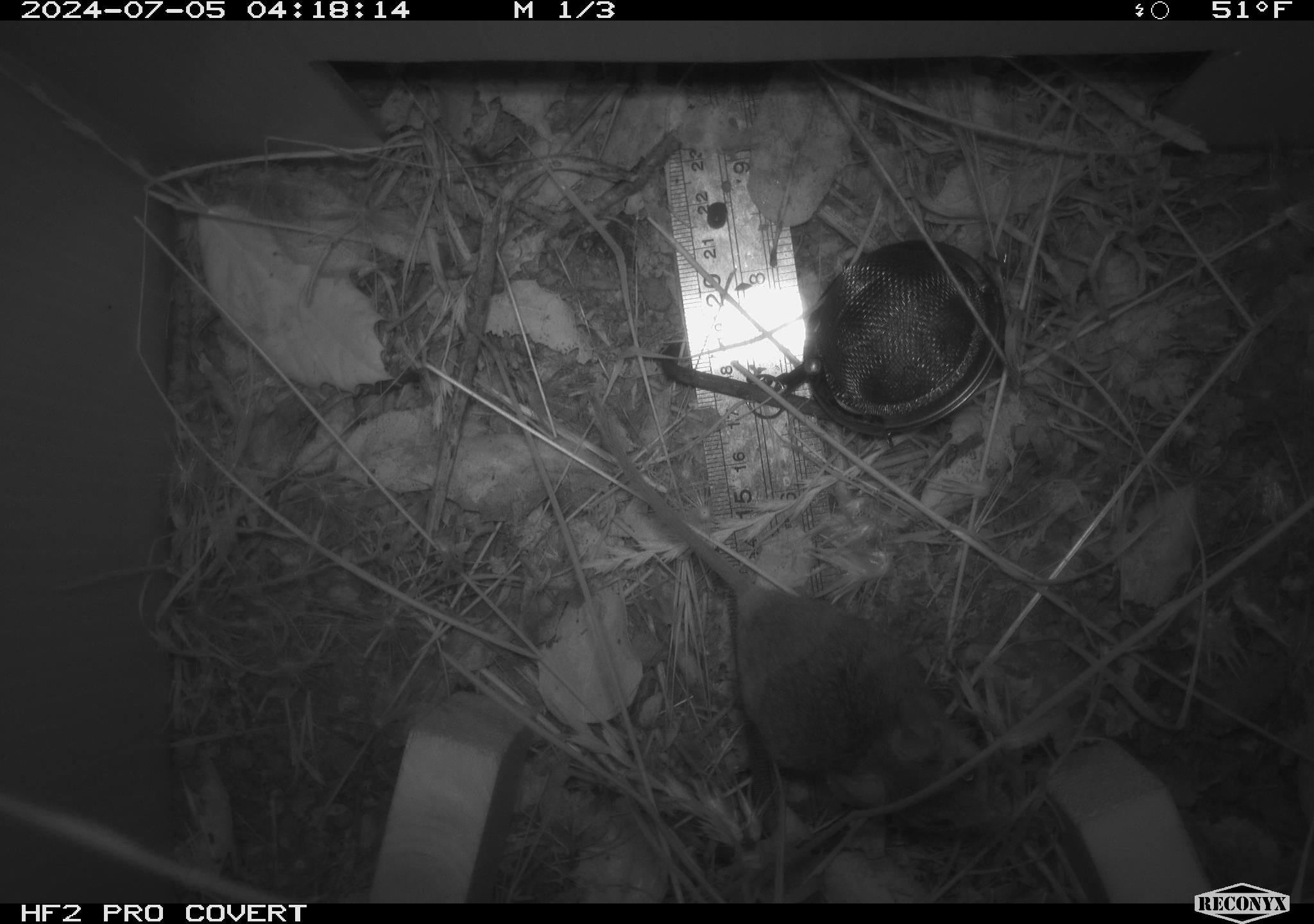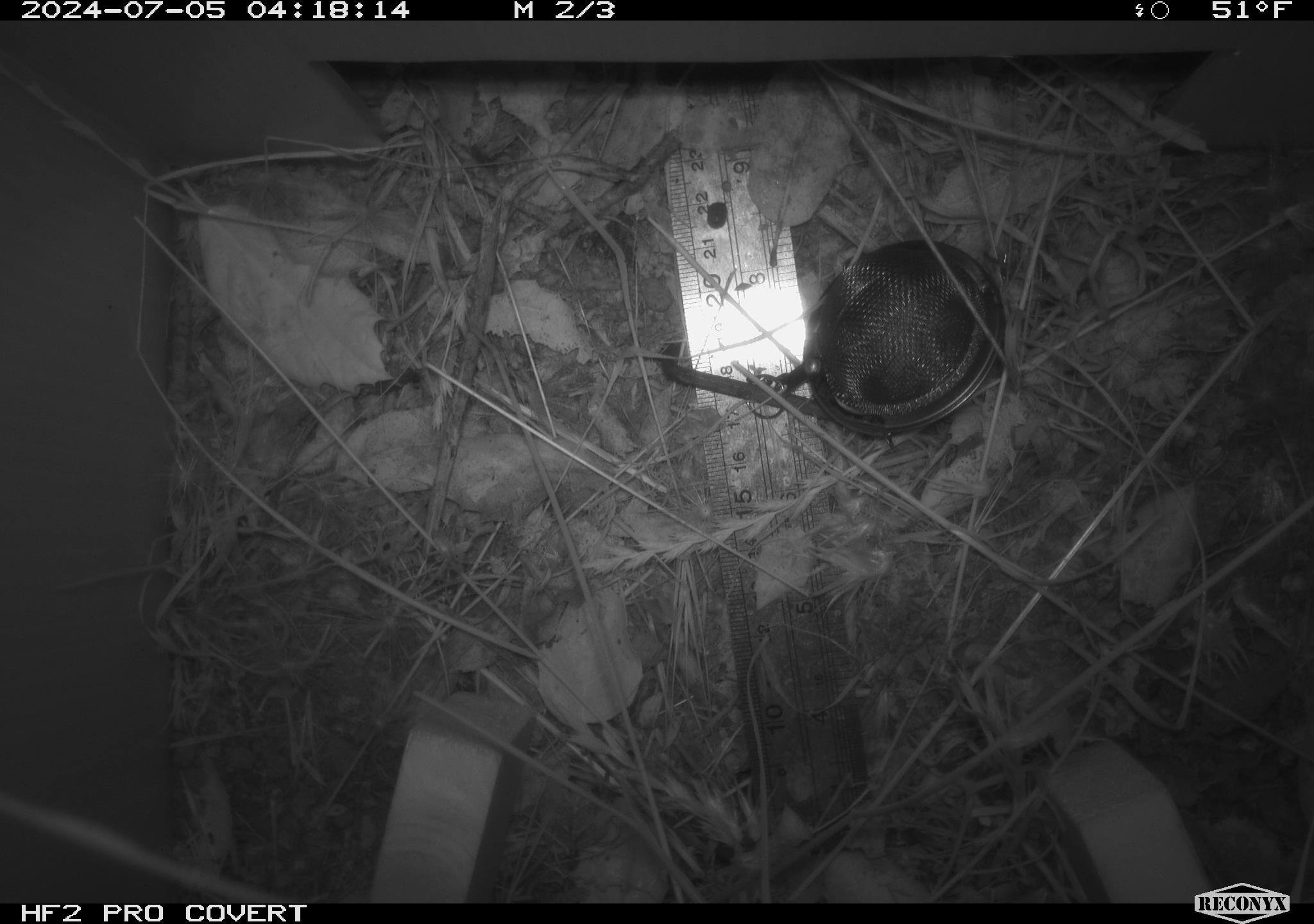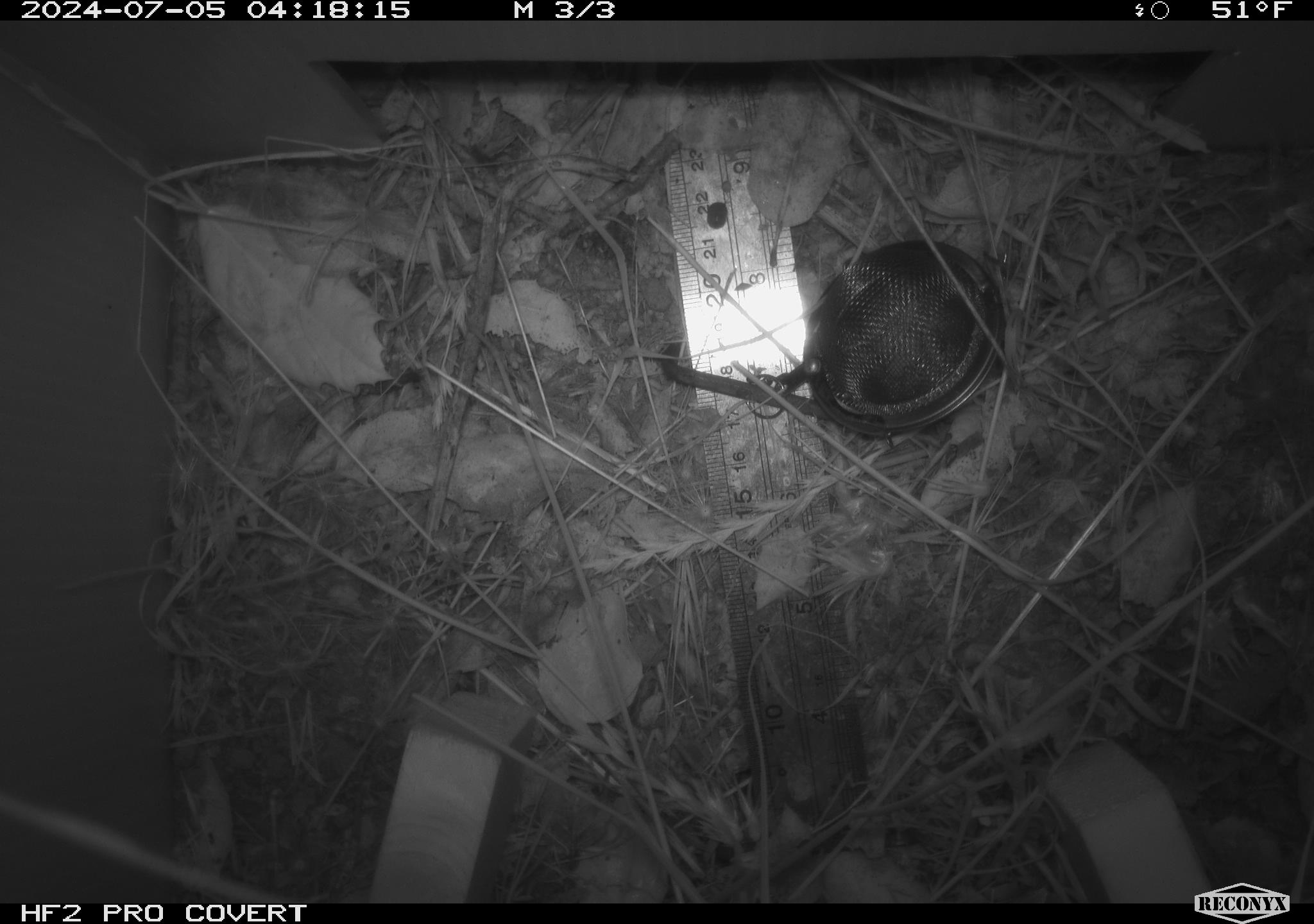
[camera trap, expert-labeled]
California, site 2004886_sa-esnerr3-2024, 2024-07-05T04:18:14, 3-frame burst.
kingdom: Animalia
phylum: Chordata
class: Mammalia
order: Rodentia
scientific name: Rodentia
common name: rodent